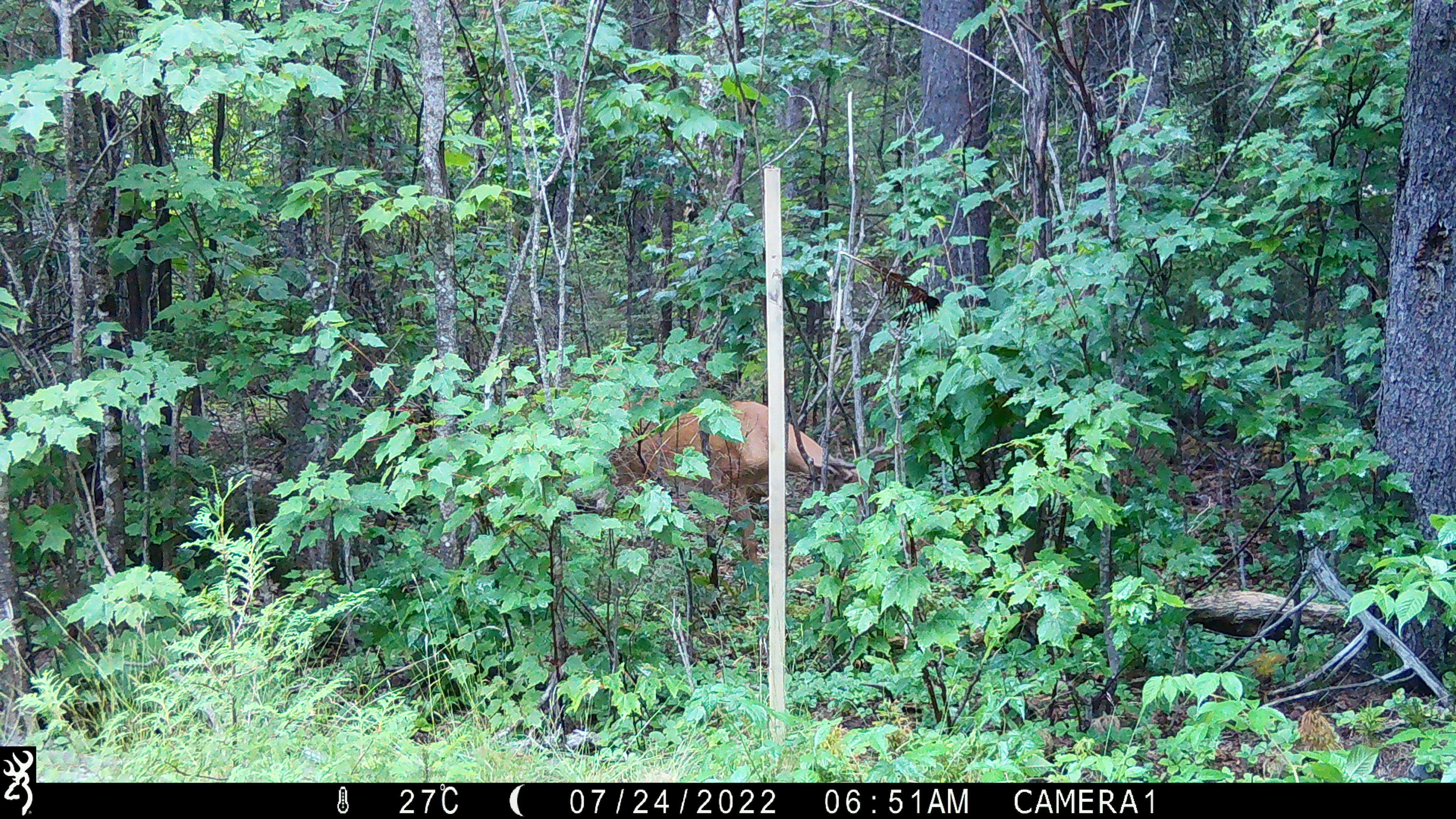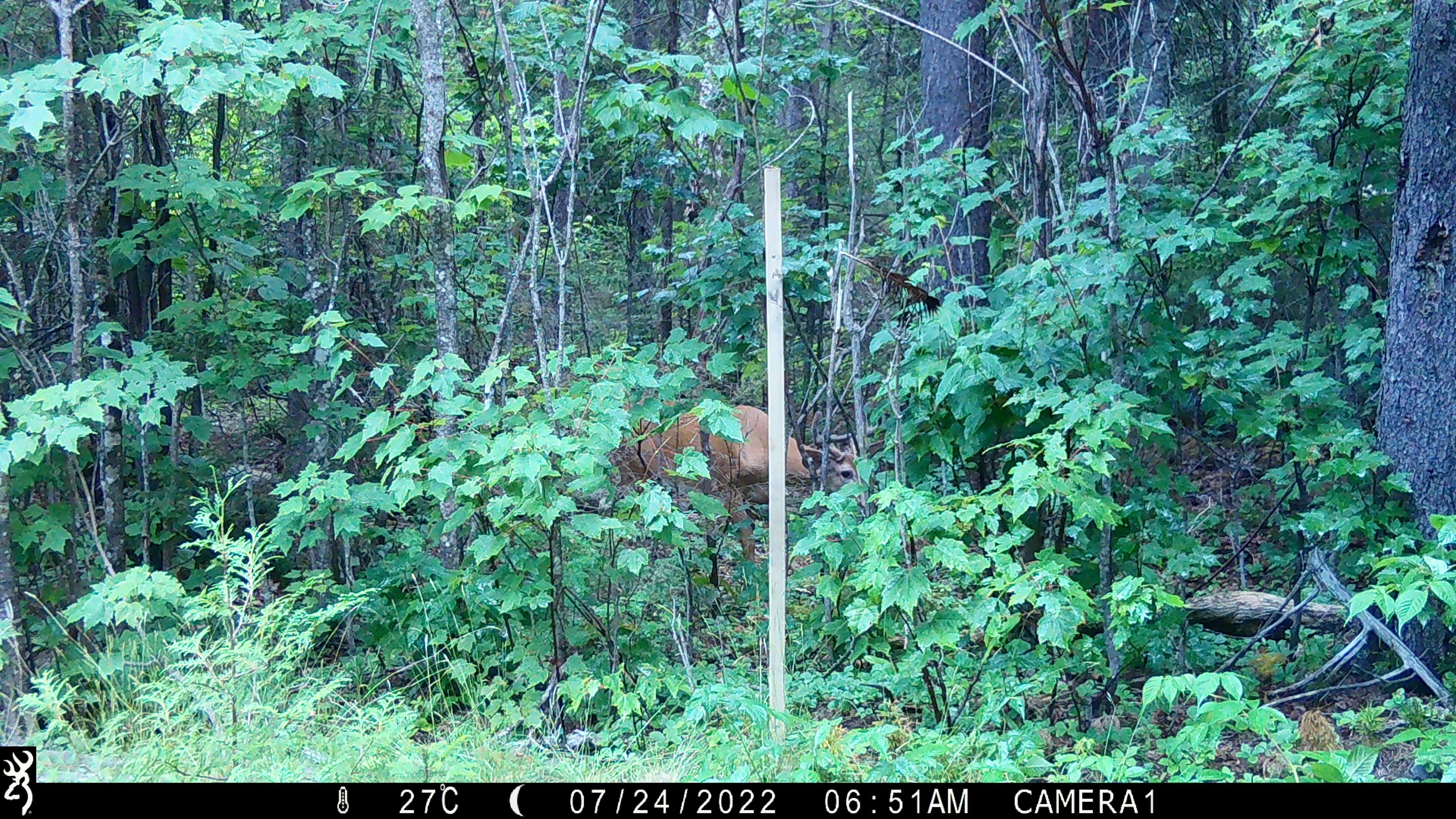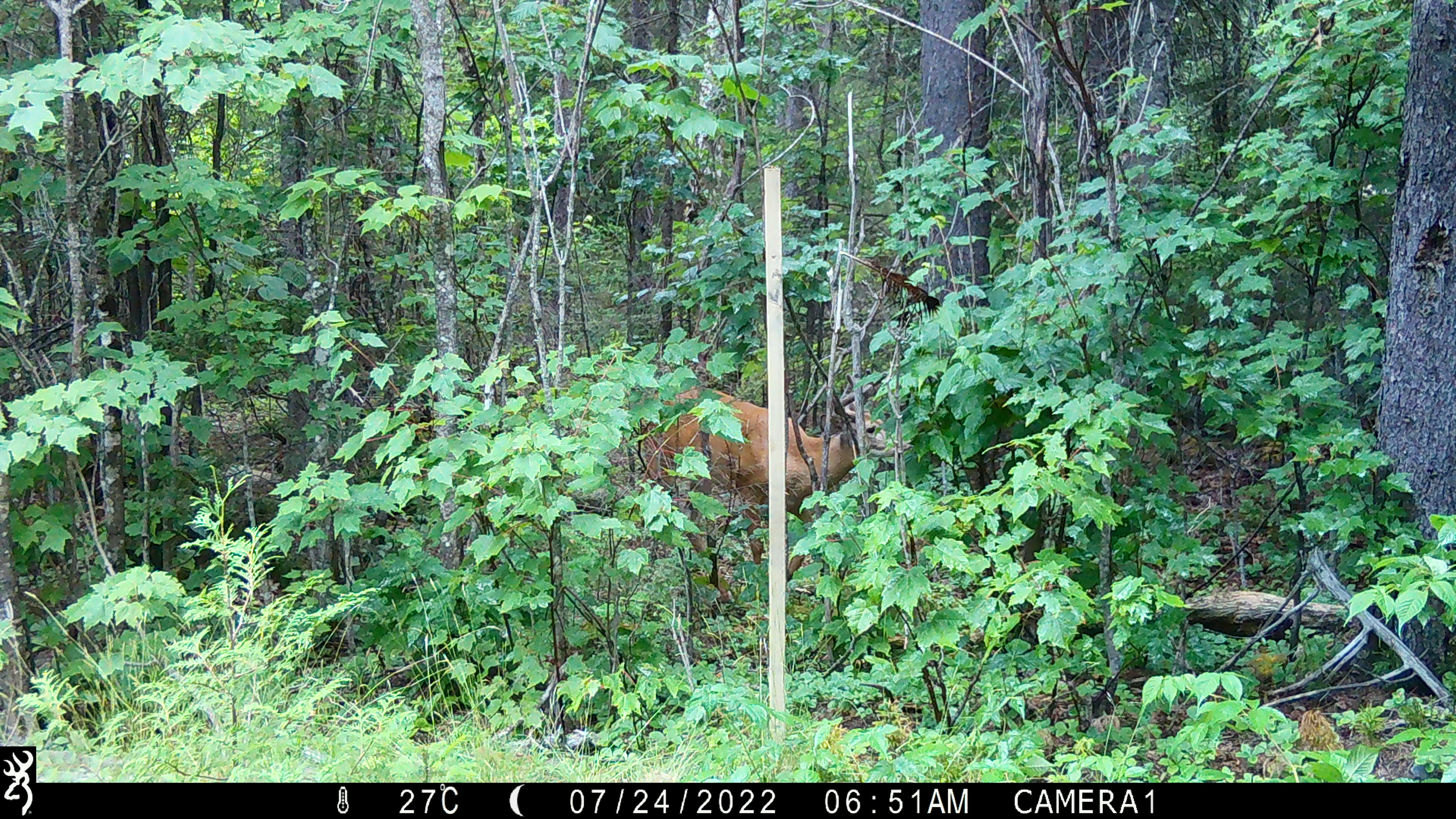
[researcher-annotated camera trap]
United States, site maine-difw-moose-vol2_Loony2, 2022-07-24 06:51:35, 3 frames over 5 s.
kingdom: Animalia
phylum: Chordata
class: Mammalia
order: Artiodactyla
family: Cervidae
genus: Odocoileus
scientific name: Odocoileus virginianus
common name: white-tailed deer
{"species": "white-tailed deer (Odocoileus virginianus)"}